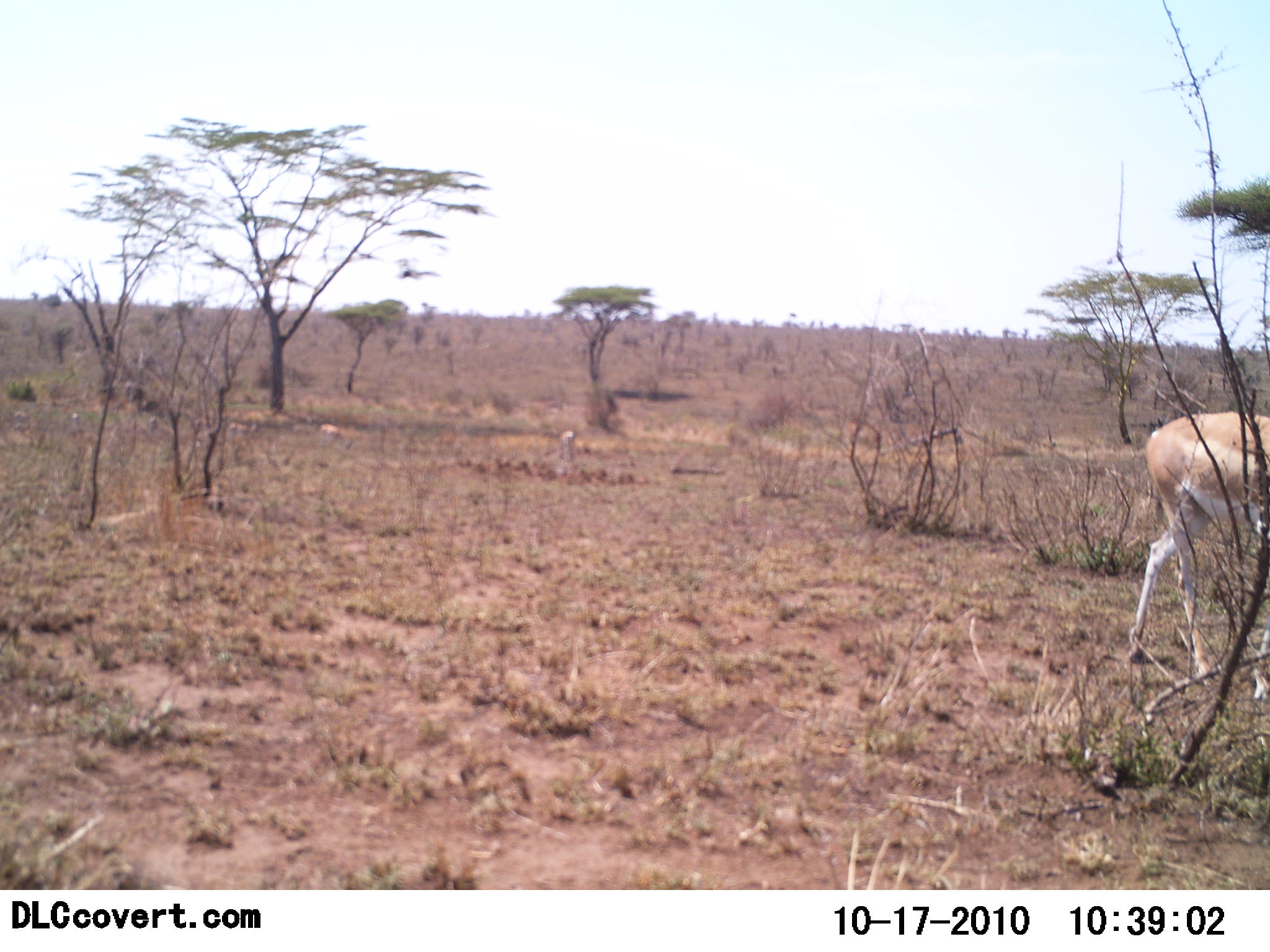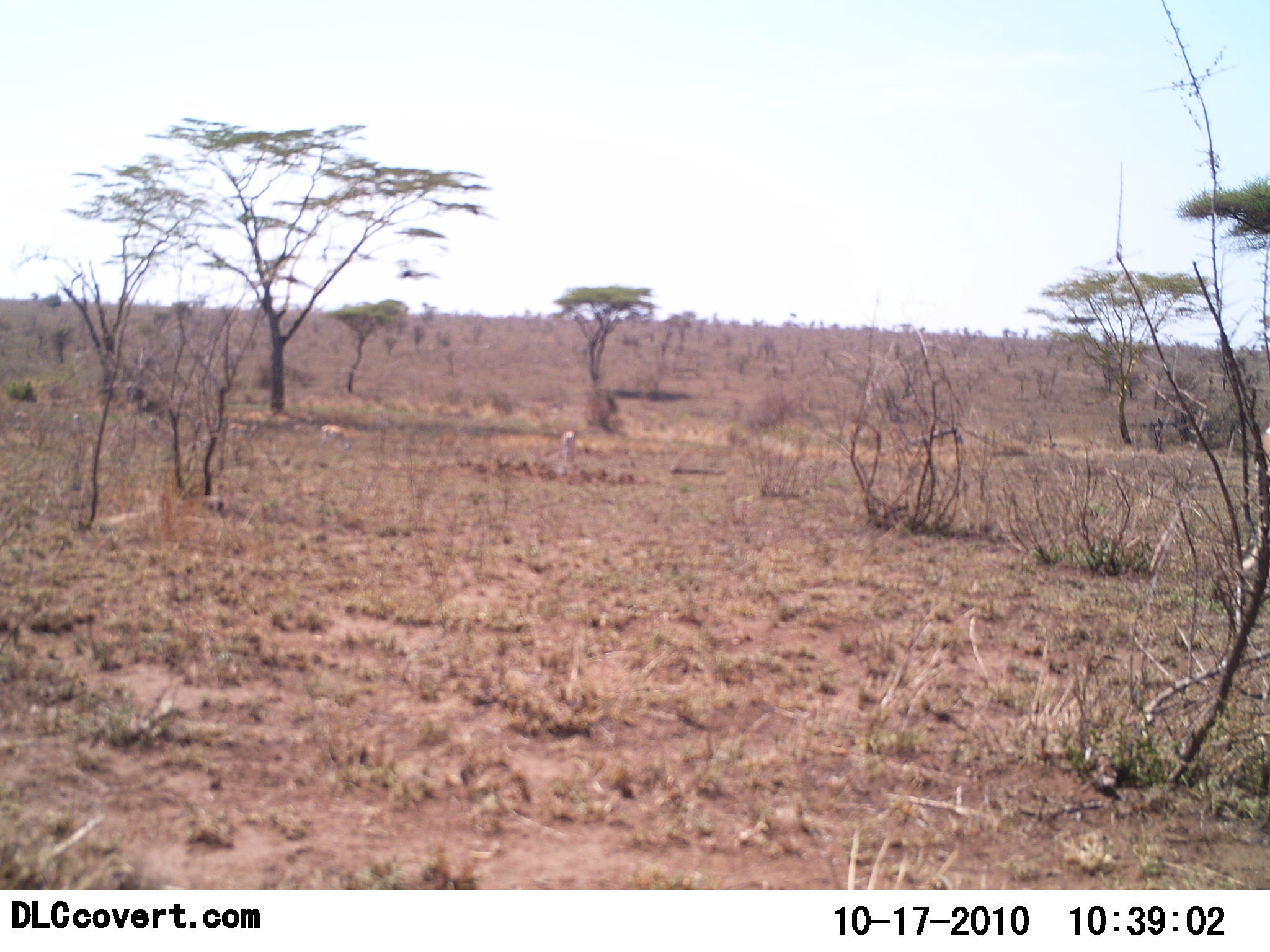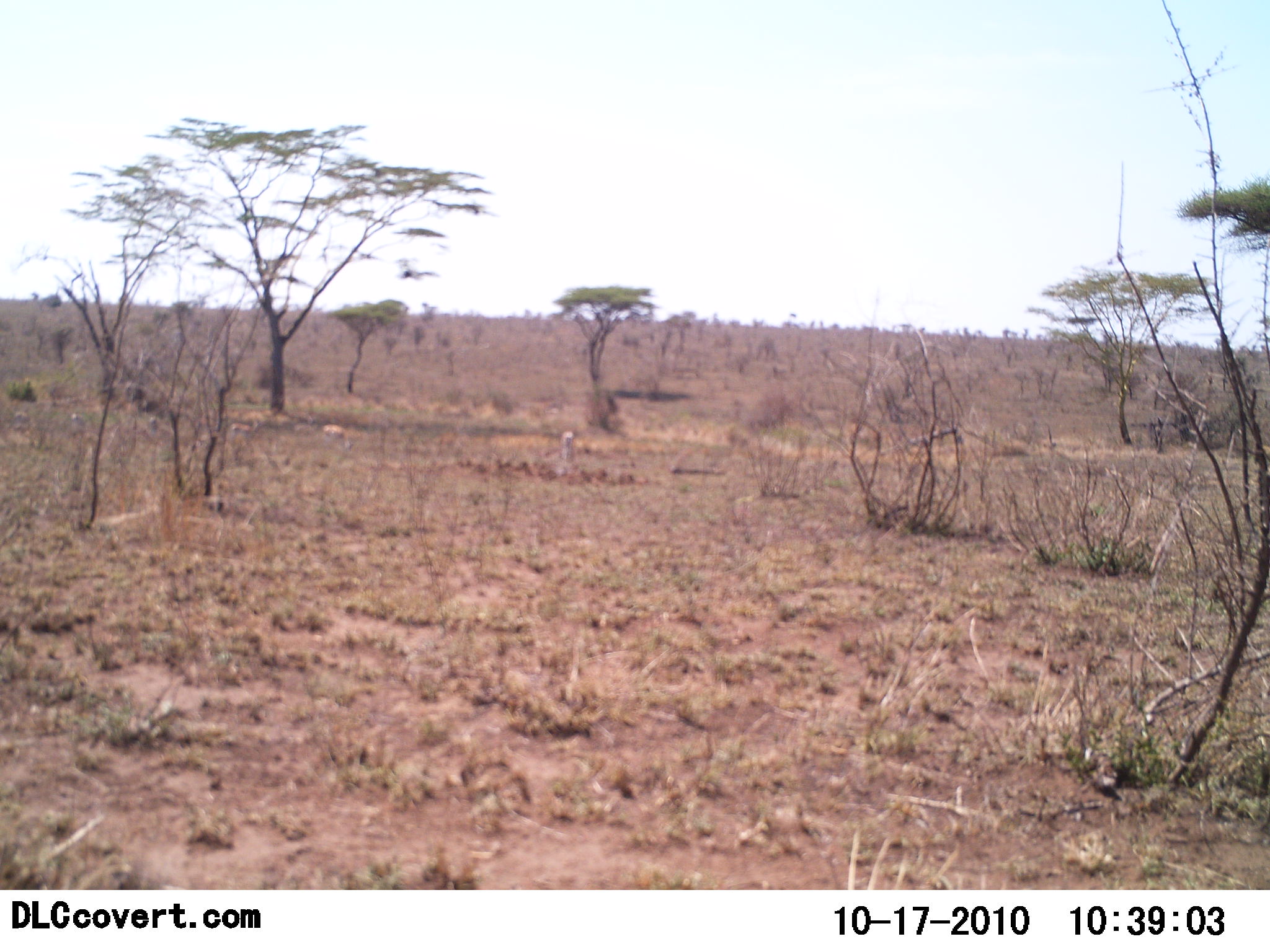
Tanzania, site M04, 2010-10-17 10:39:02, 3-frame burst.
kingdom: Animalia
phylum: Chordata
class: Mammalia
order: Artiodactyla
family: Bovidae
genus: Nanger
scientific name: Nanger granti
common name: grant's gazelle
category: gazellegrants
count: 1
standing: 7%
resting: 0%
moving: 100%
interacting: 0%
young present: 0%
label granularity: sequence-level